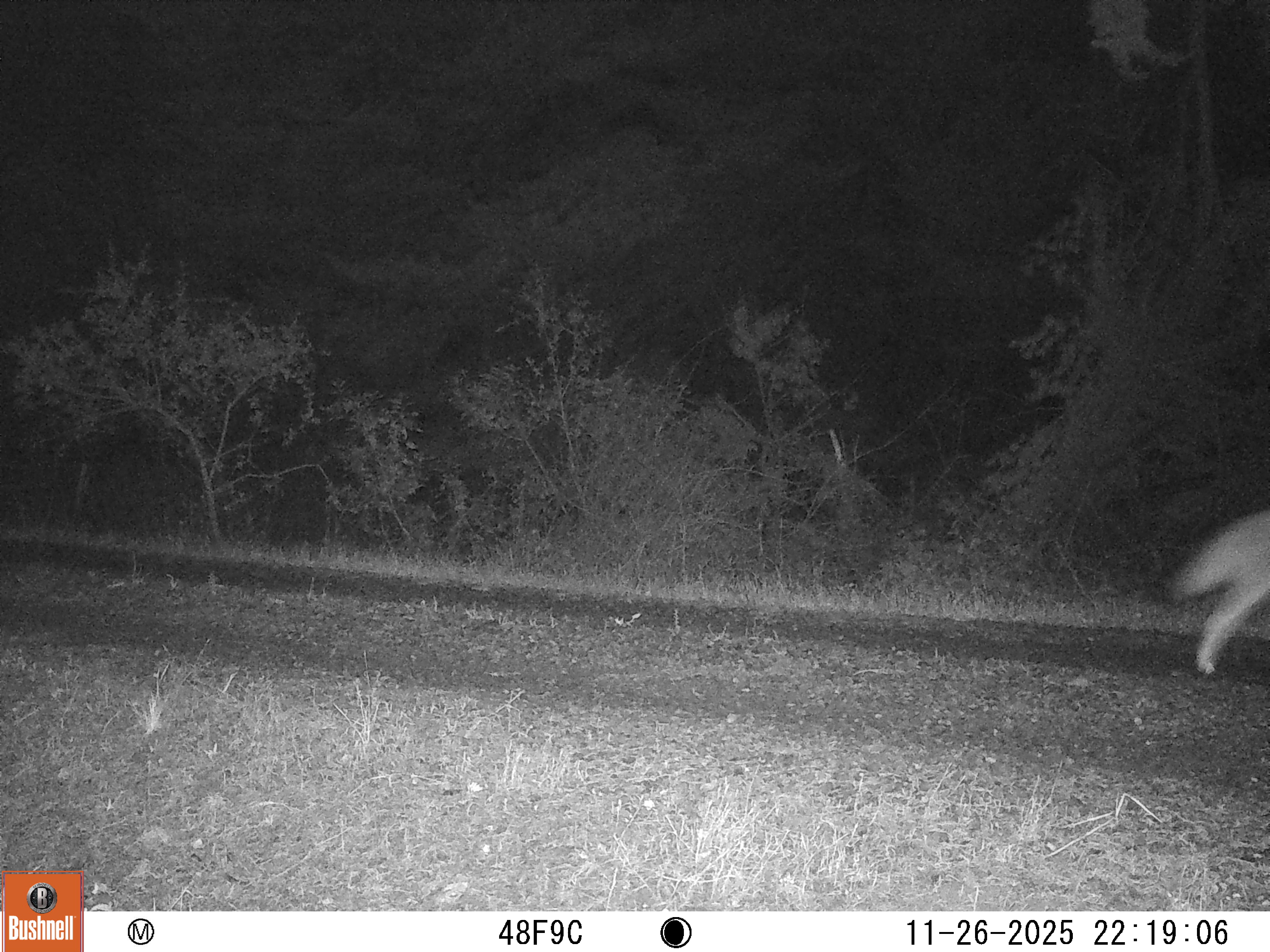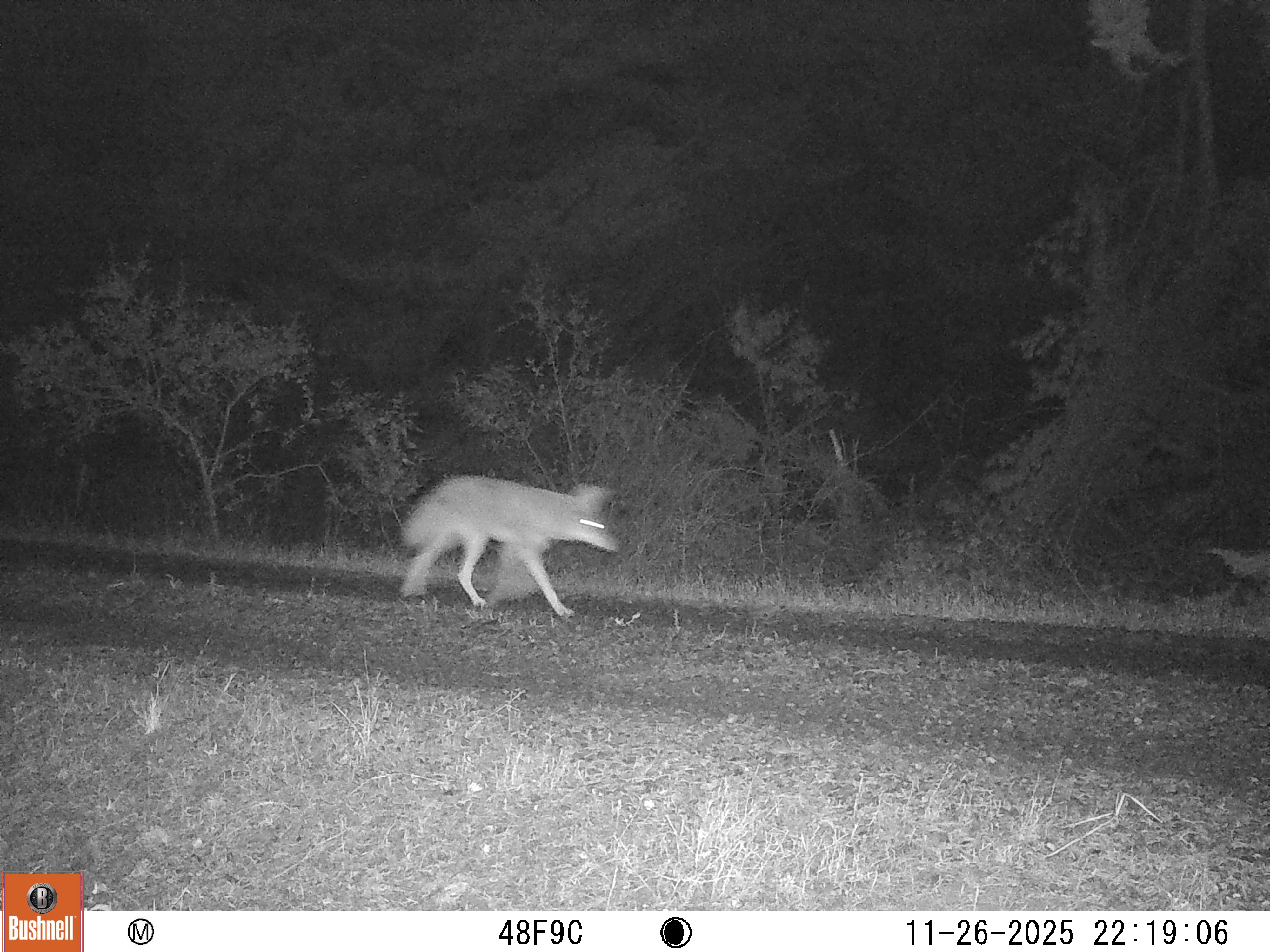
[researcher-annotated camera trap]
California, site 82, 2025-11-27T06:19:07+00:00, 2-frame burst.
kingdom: Animalia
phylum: Chordata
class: Mammalia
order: Carnivora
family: Canidae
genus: Canis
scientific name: Canis latrans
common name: coyote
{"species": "coyote (Canis latrans)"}